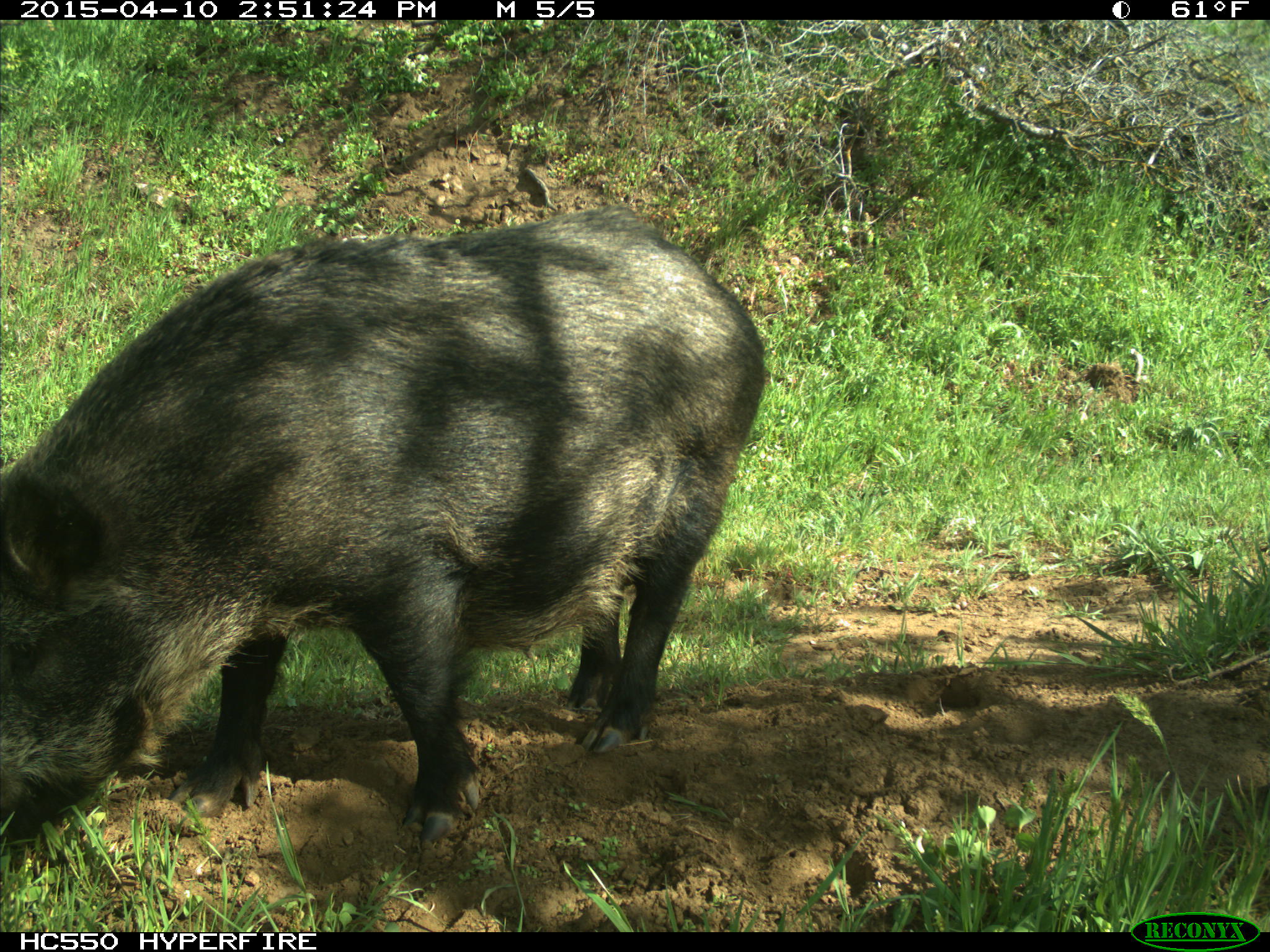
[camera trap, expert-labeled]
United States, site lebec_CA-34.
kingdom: Animalia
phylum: Chordata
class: Mammalia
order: Artiodactyla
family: Suidae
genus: Sus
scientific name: Sus scrofa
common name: wild boar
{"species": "Sus scrofa (wild boar)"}